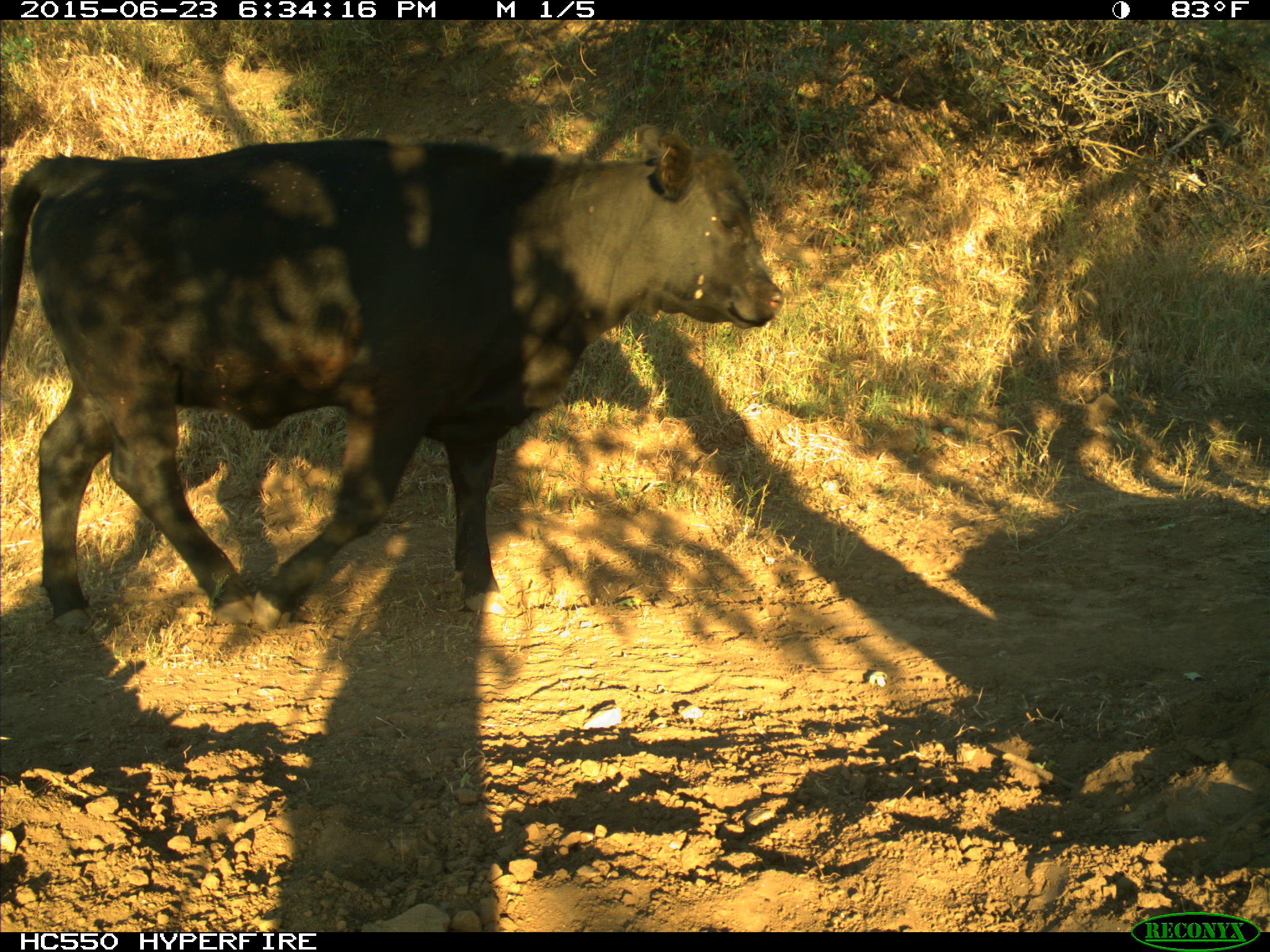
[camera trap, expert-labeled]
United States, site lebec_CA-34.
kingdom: Animalia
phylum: Chordata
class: Mammalia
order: Artiodactyla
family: Bovidae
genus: Bos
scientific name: Bos taurus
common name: domestic cow